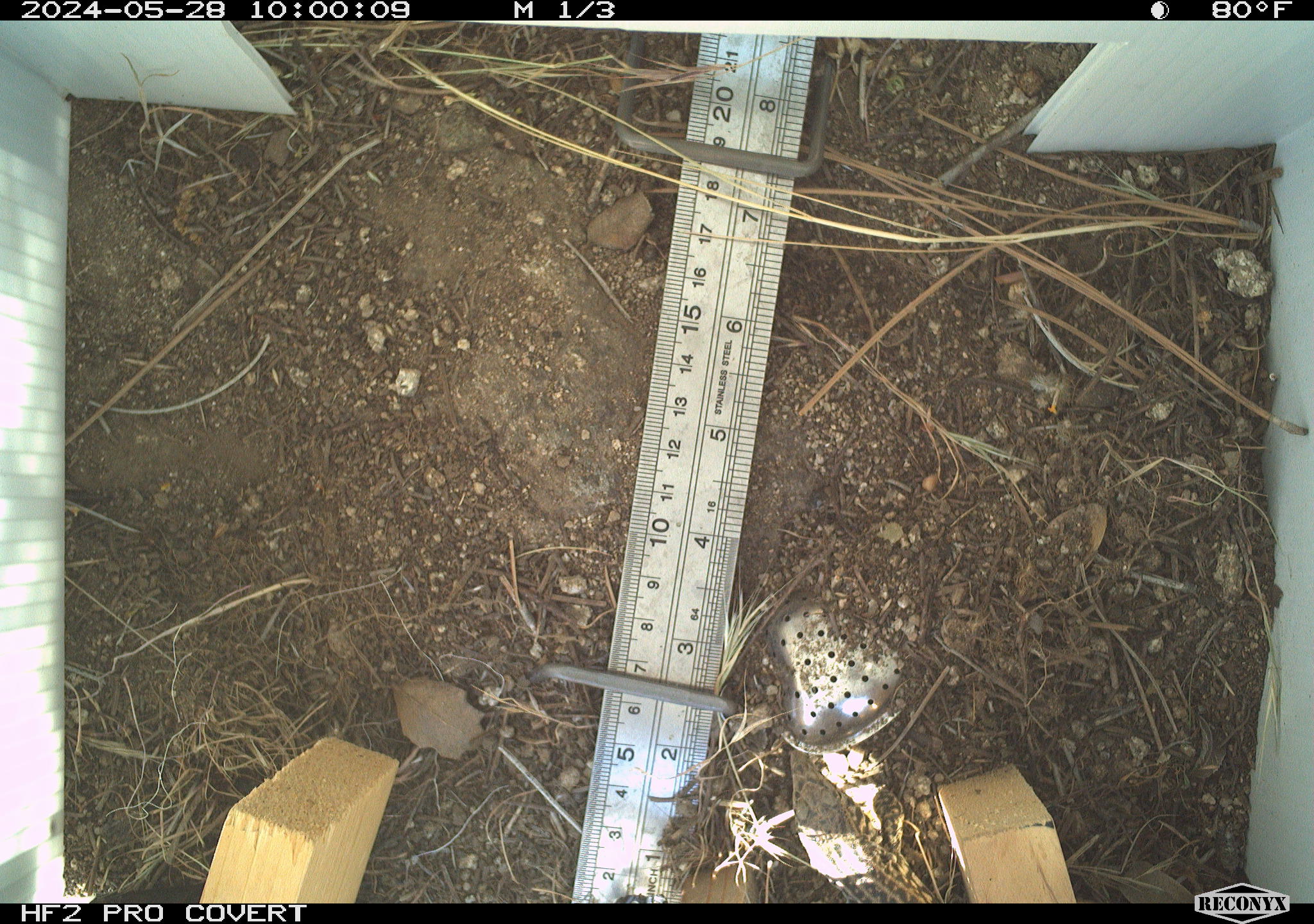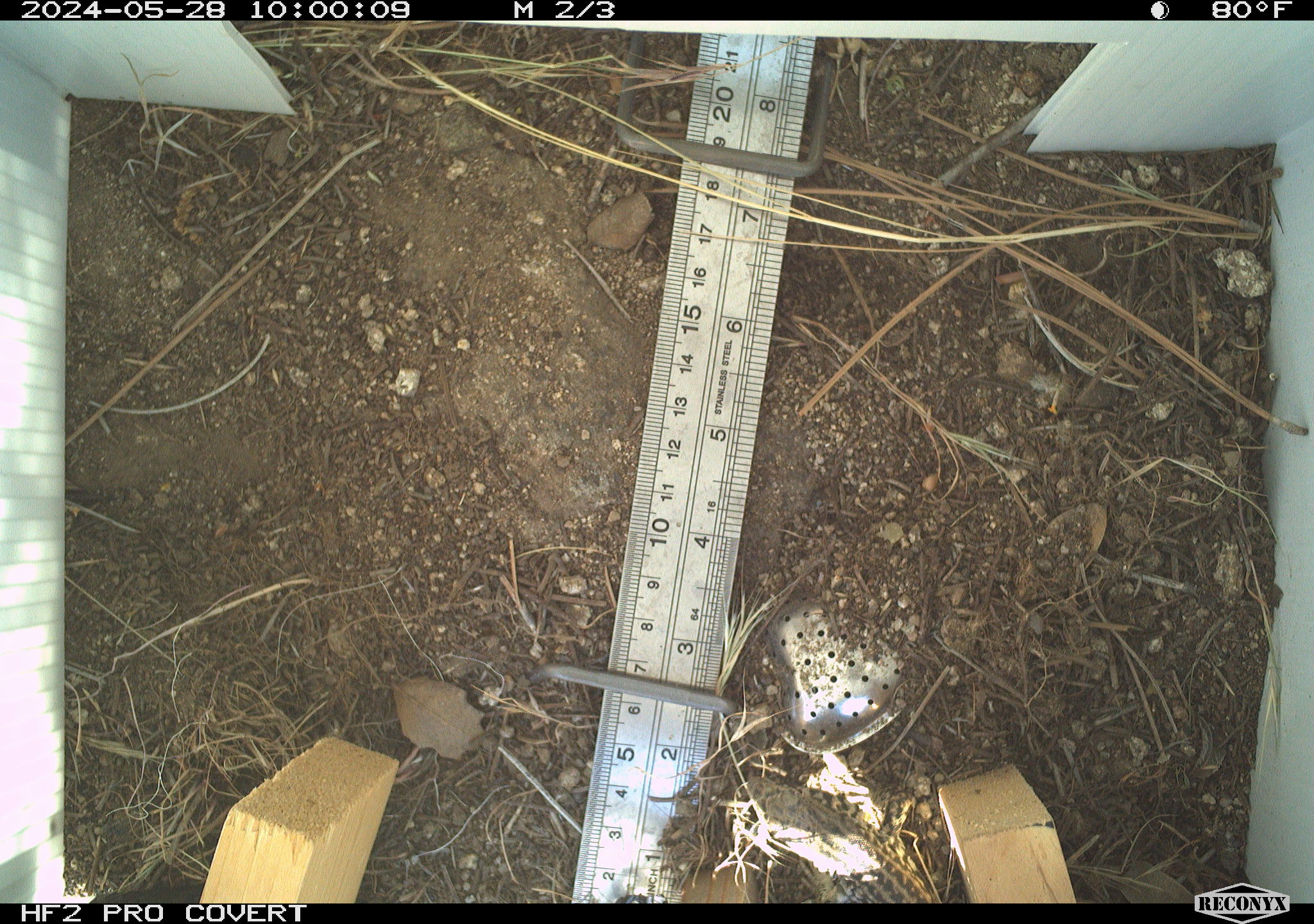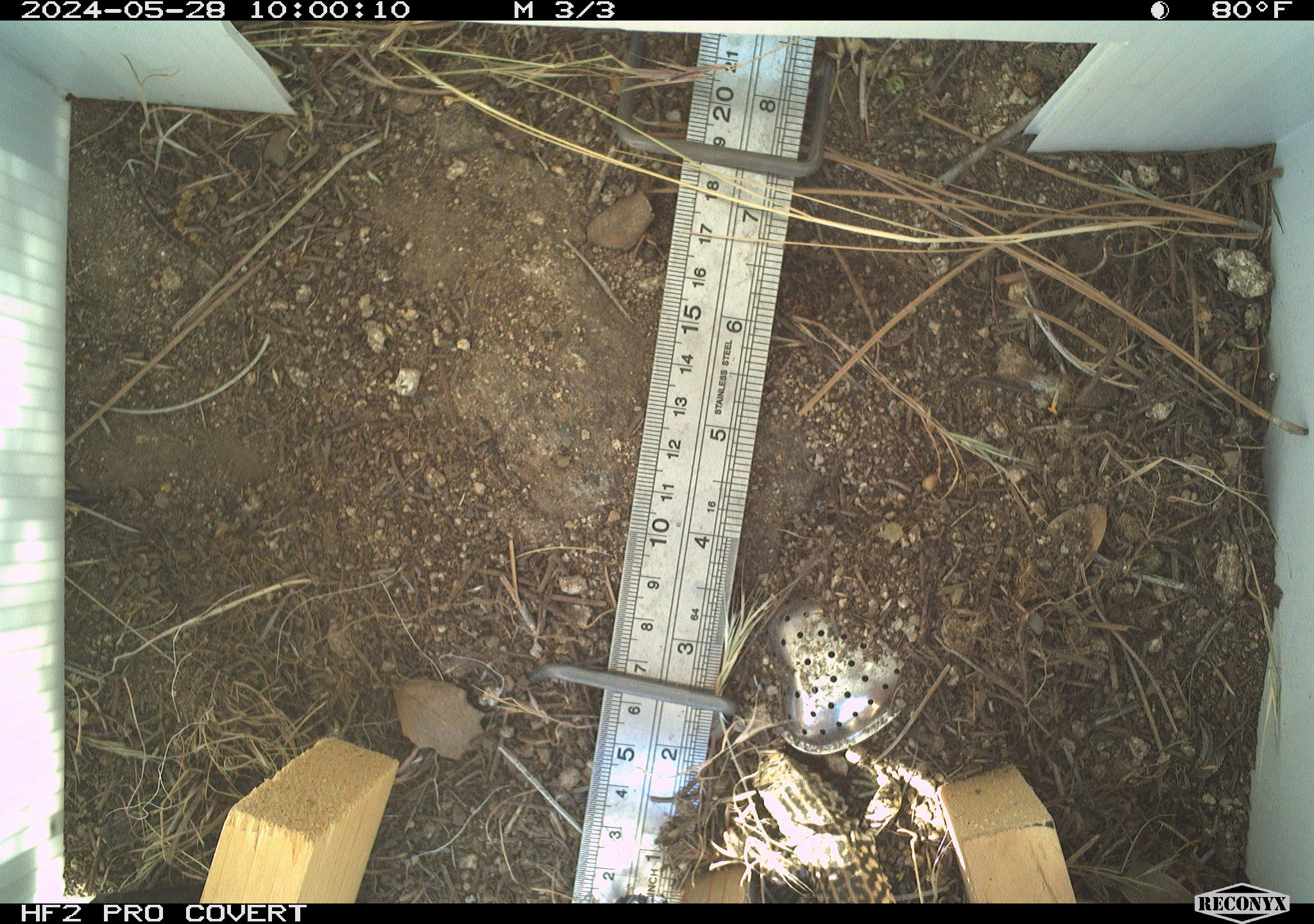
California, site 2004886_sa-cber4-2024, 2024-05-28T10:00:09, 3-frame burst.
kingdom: Animalia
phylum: Chordata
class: Reptilia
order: Squamata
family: Phrynosomatidae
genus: Uta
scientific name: Uta stansburiana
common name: common side-blotched lizard